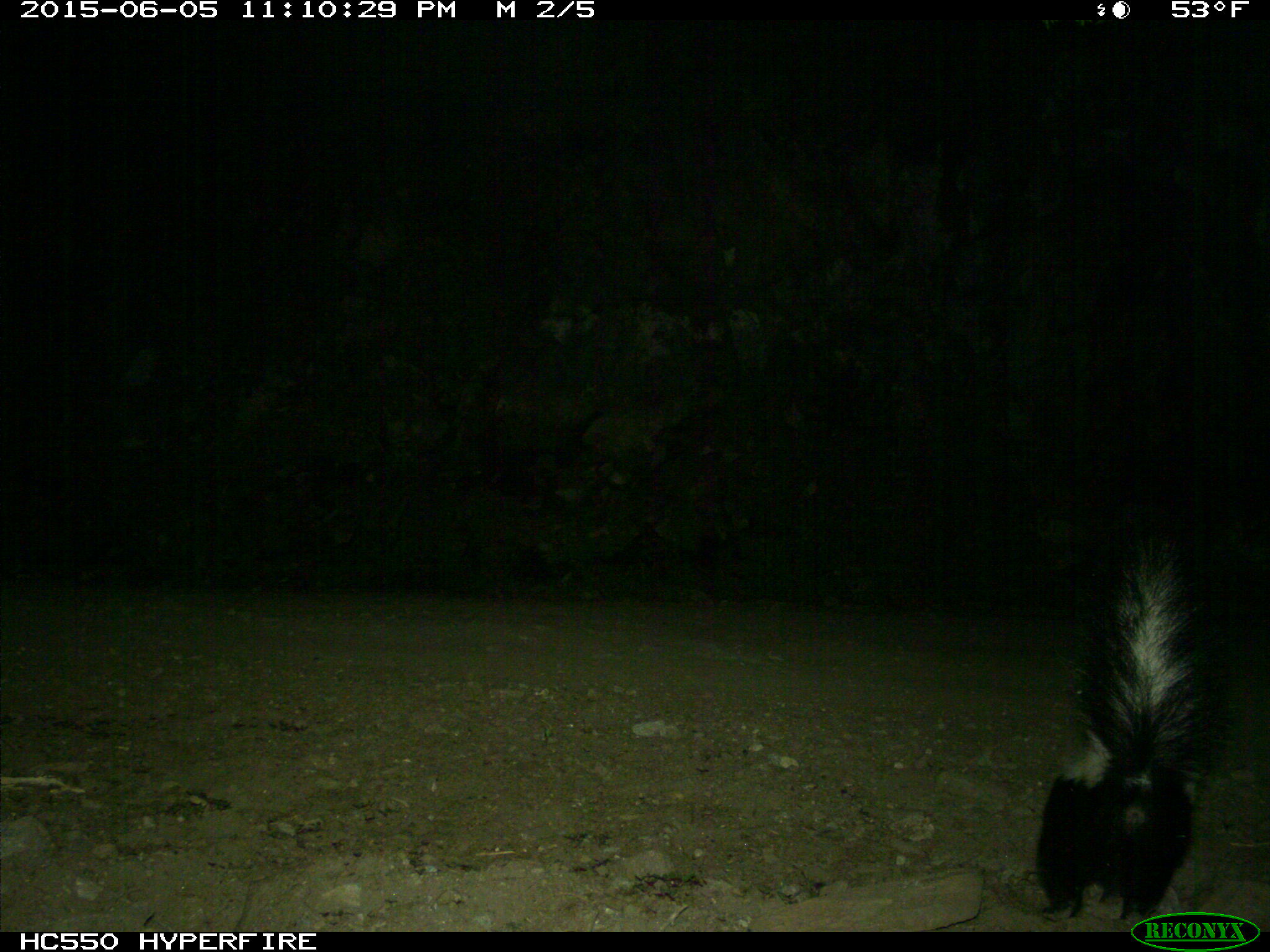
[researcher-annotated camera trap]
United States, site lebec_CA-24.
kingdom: Animalia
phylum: Chordata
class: Mammalia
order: Carnivora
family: Mephitidae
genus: Mephitis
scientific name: Mephitis mephitis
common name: striped skunk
Mephitis mephitis (striped skunk).